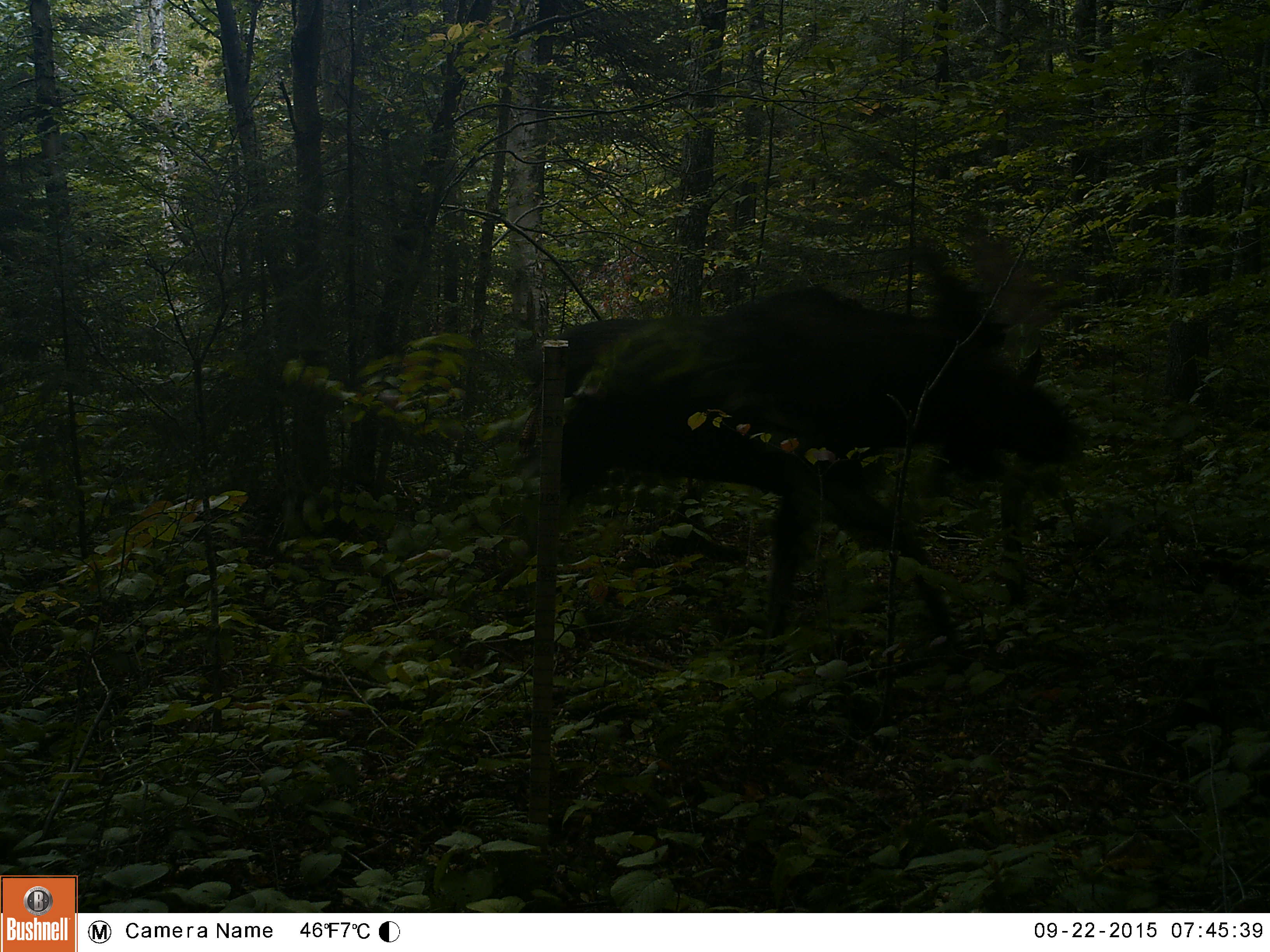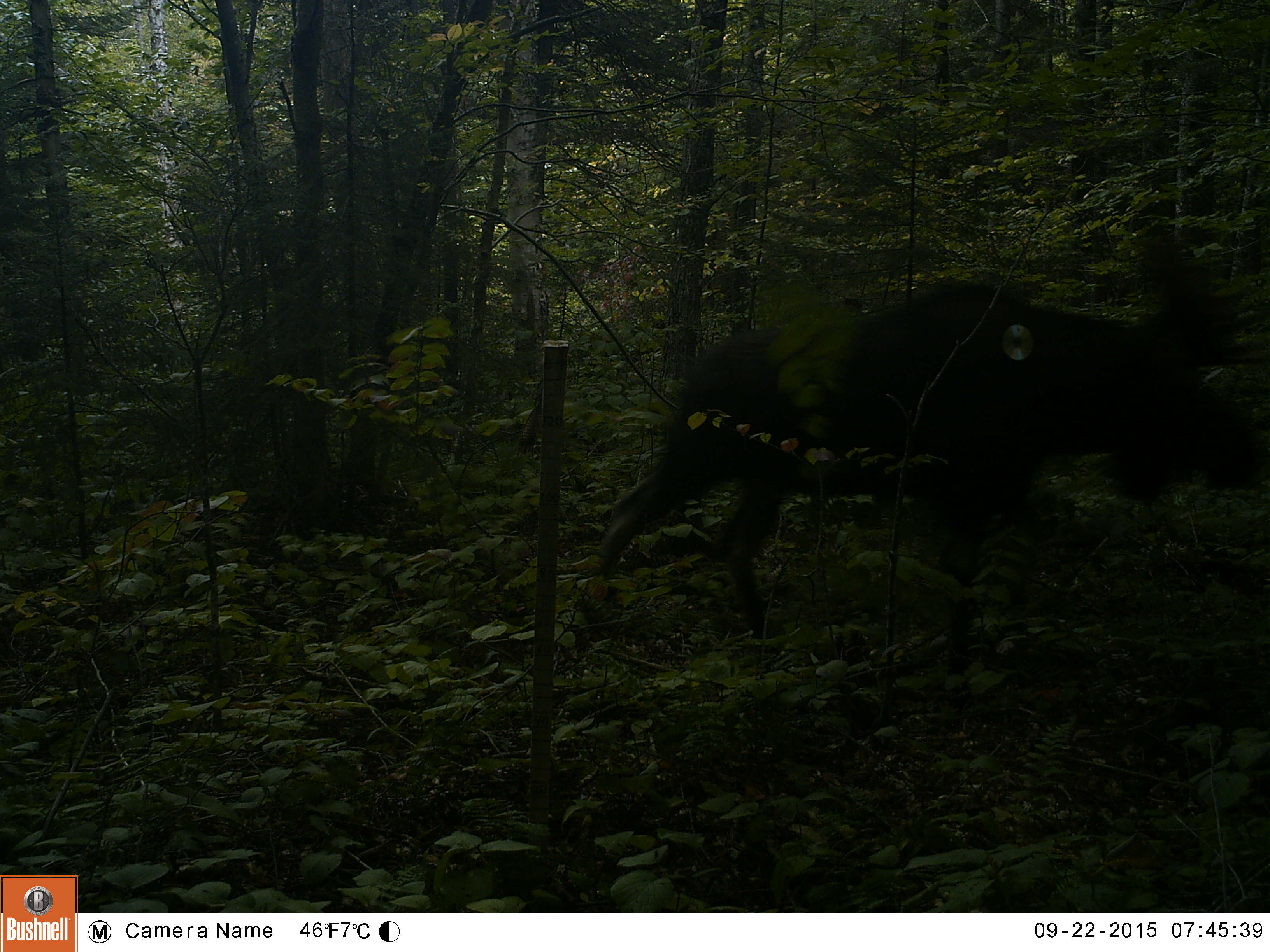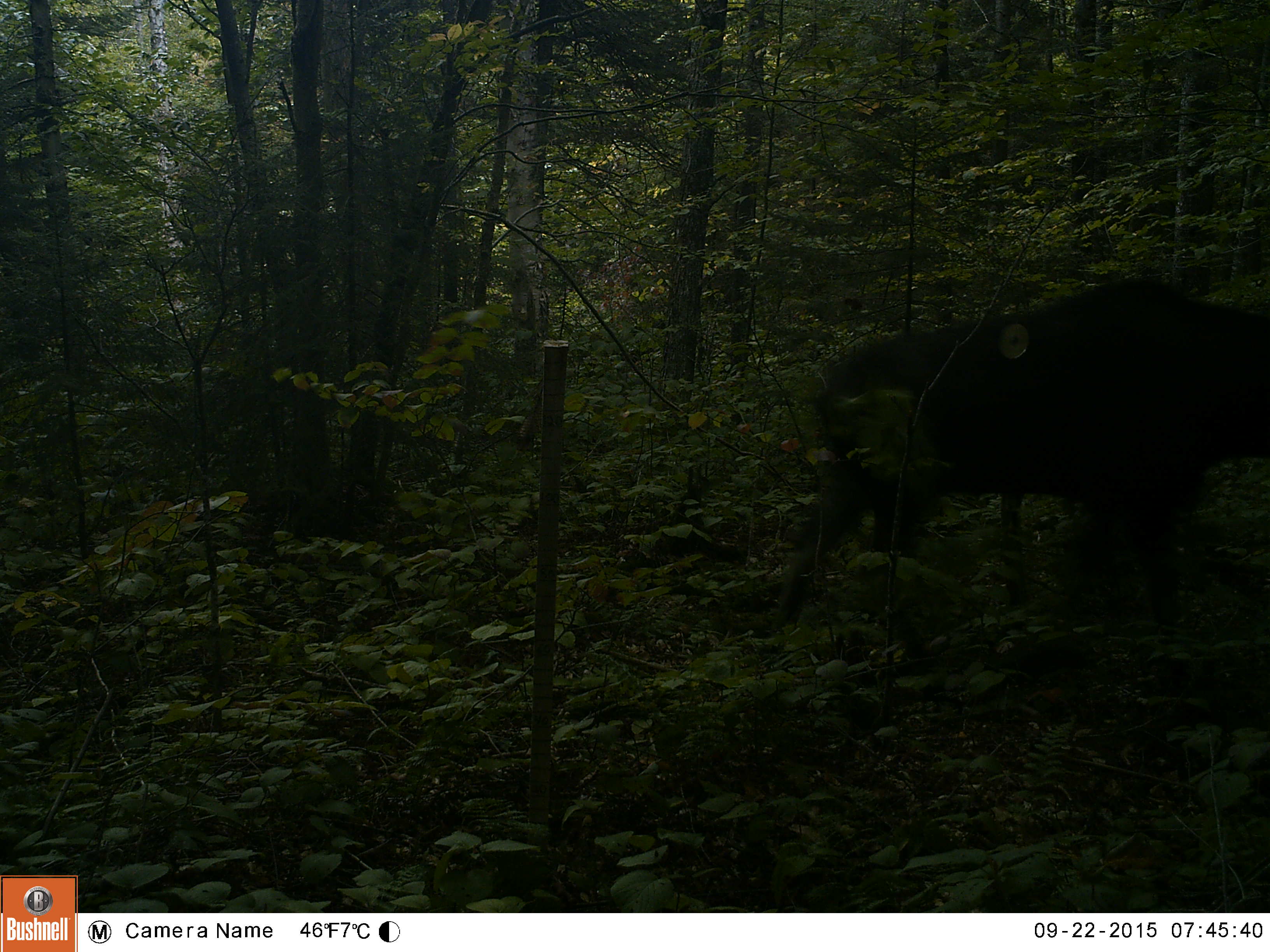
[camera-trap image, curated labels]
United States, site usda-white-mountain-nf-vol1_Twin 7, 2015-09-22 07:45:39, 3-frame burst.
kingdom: Animalia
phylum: Chordata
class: Mammalia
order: Artiodactyla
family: Cervidae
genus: Alces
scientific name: Alces alces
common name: moose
Moose (Alces alces).